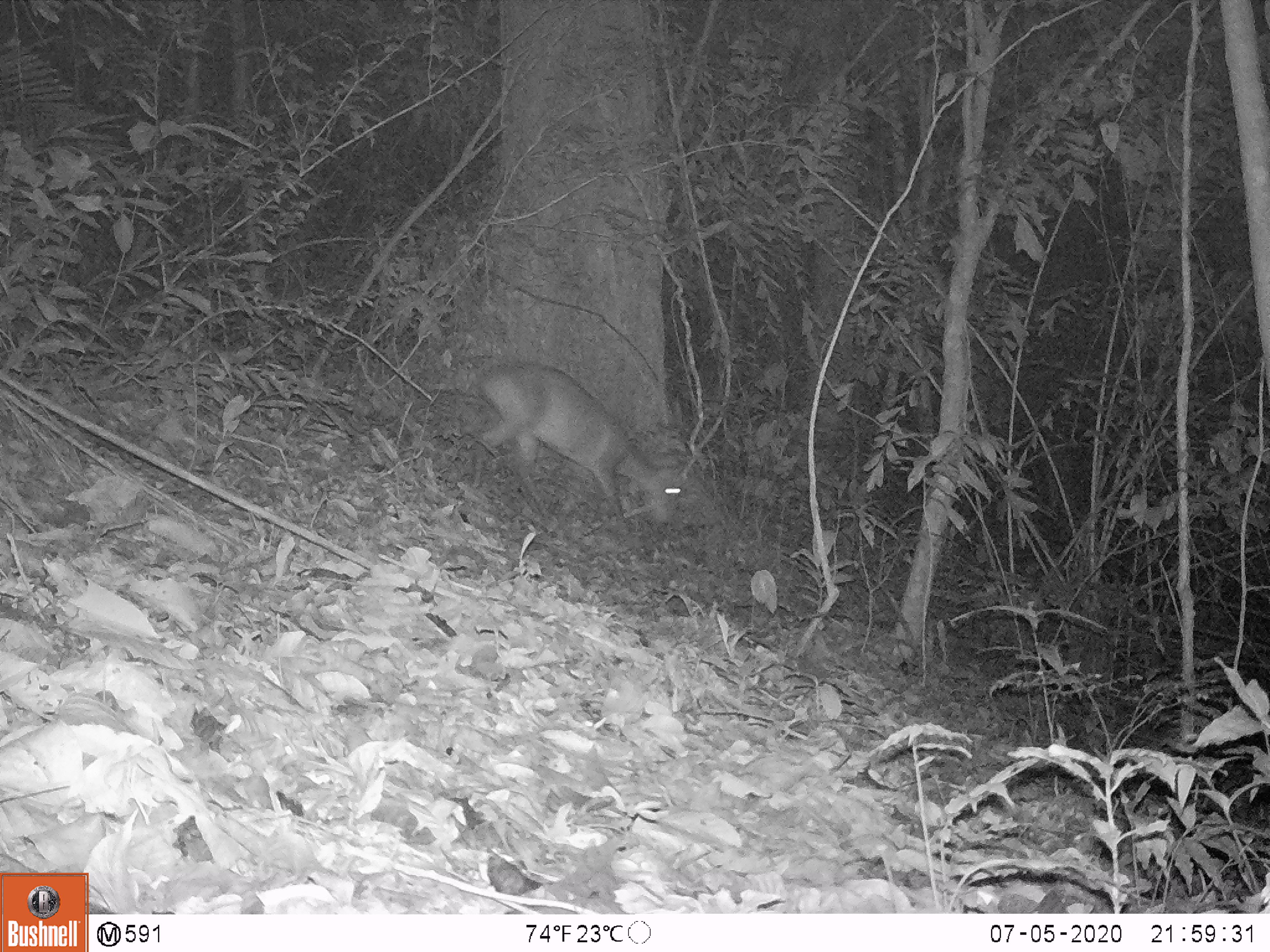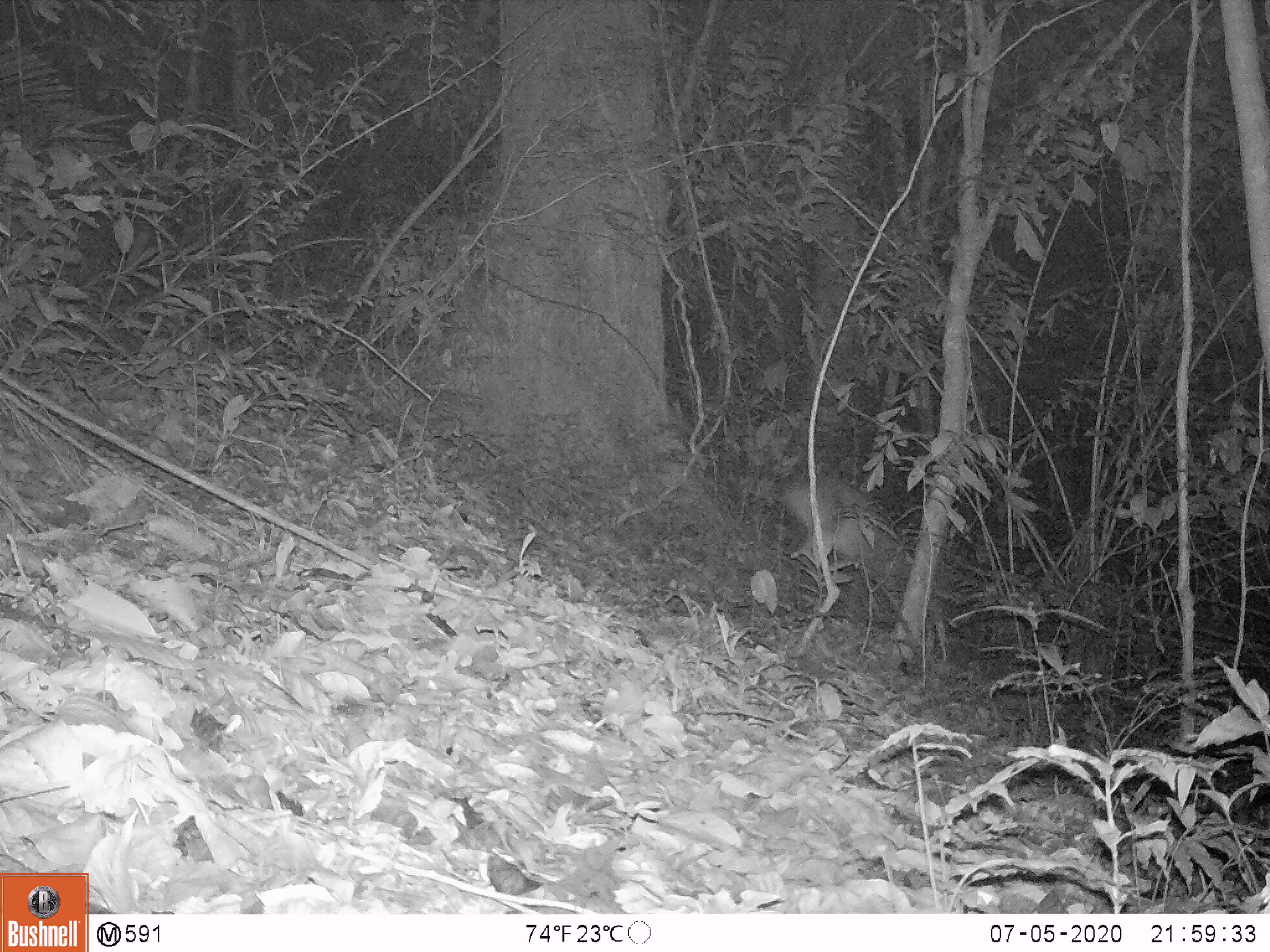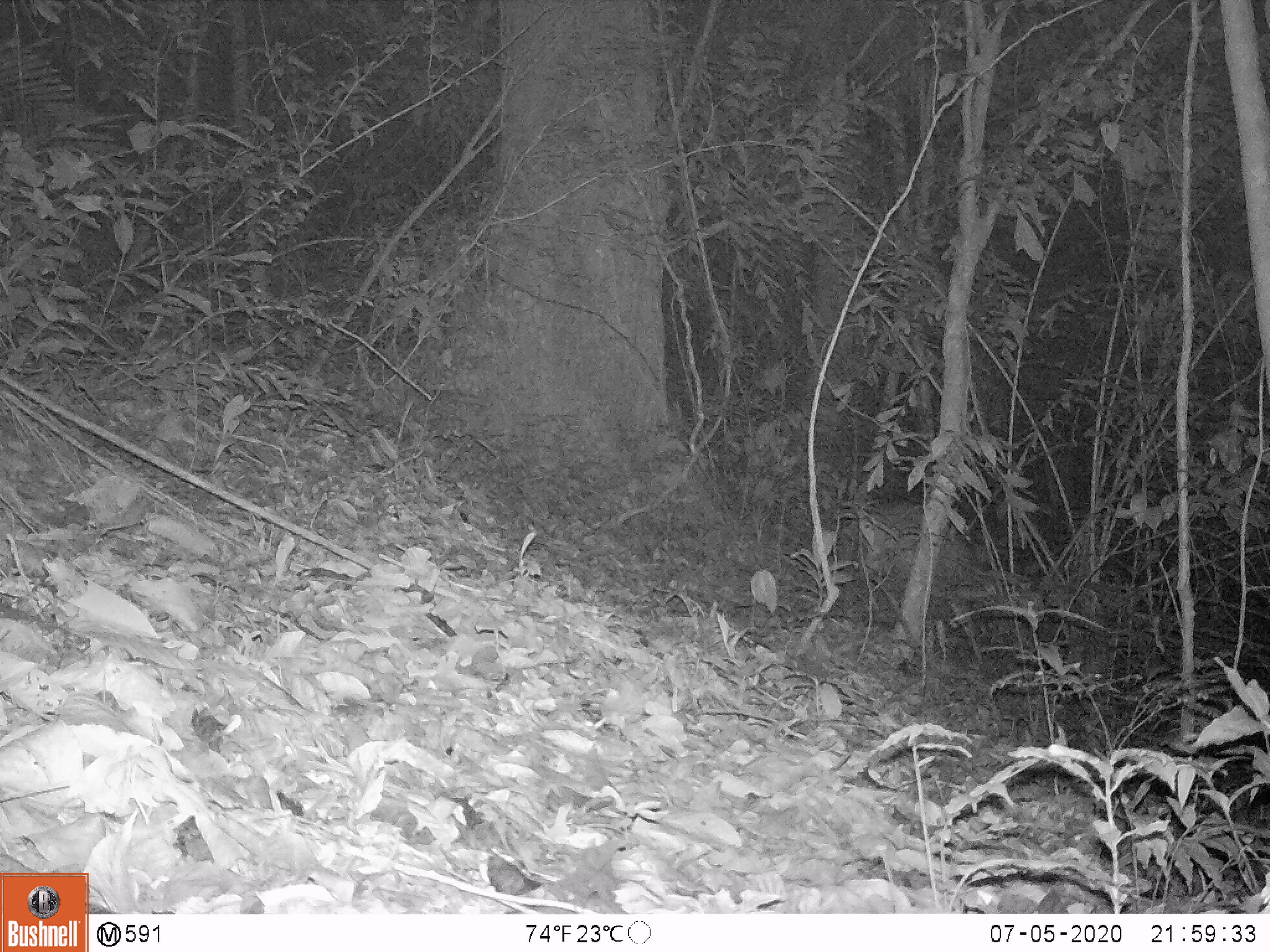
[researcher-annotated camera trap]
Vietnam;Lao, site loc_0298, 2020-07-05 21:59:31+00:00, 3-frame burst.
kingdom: Animalia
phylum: Chordata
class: Mammalia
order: Artiodactyla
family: Cervidae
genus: Muntiacus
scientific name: Muntiacus rooseveltorum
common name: roosevelt's muntjac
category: roosevelts muntjac group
Roosevelts muntjac group (roosevelt's muntjac) (Muntiacus rooseveltorum). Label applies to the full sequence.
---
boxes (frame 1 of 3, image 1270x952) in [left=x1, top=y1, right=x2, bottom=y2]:
roosevelts muntjac group: [left=476, top=360, right=685, bottom=534]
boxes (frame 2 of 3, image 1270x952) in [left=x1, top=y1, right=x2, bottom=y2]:
roosevelts muntjac group: [left=781, top=474, right=946, bottom=631]